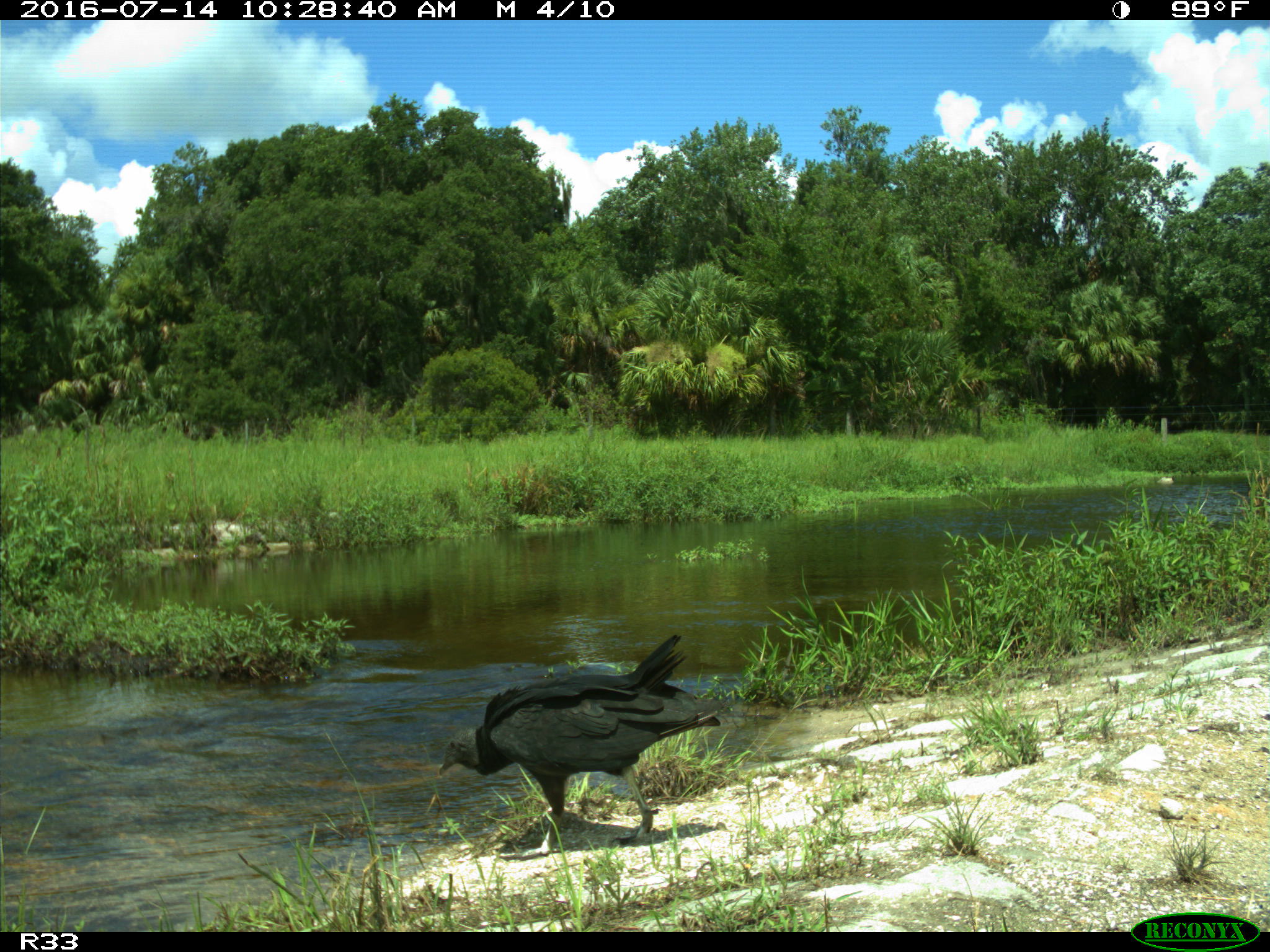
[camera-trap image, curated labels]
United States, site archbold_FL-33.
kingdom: Animalia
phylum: Chordata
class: Aves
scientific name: Aves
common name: birds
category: unidentified bird